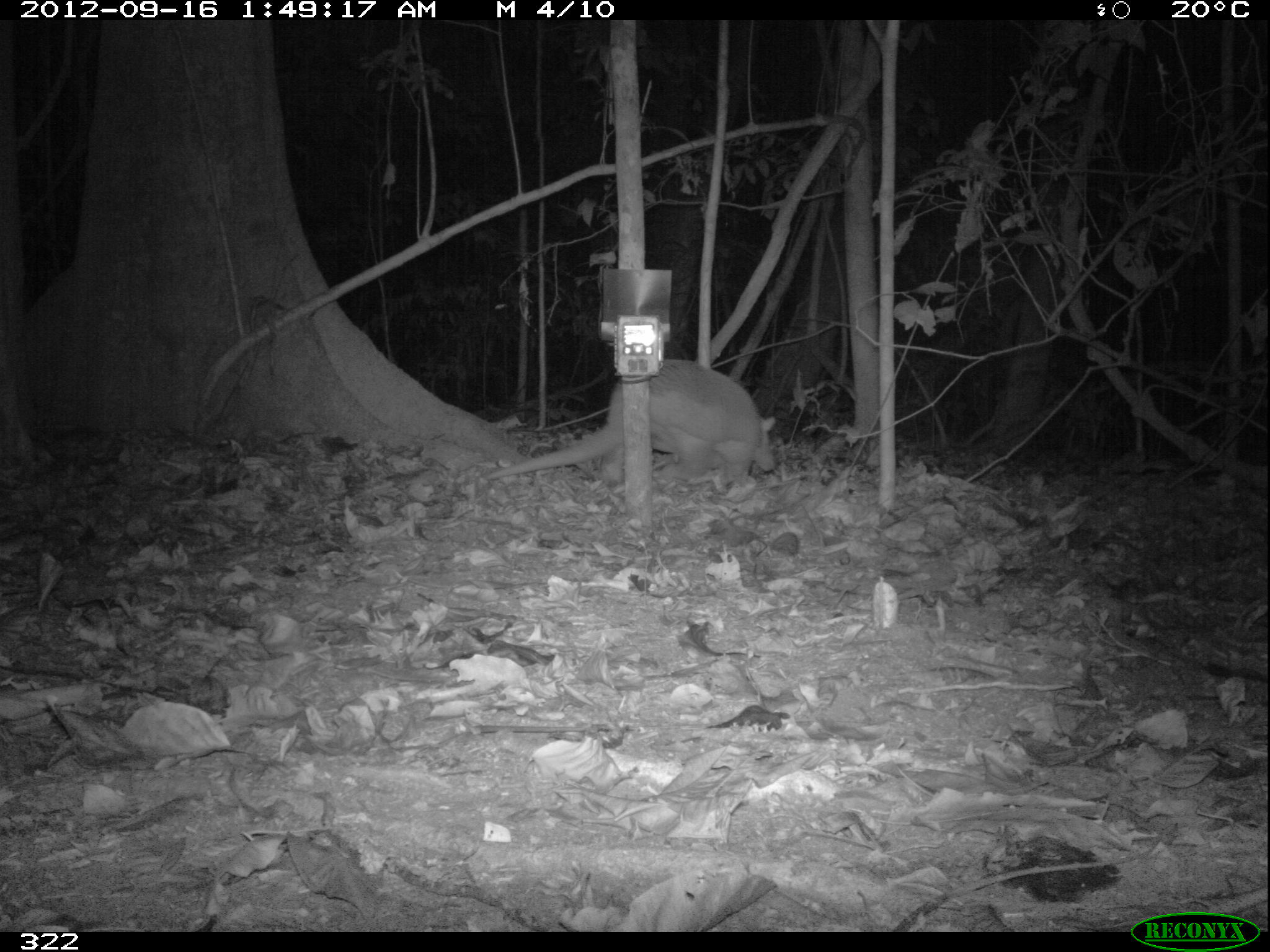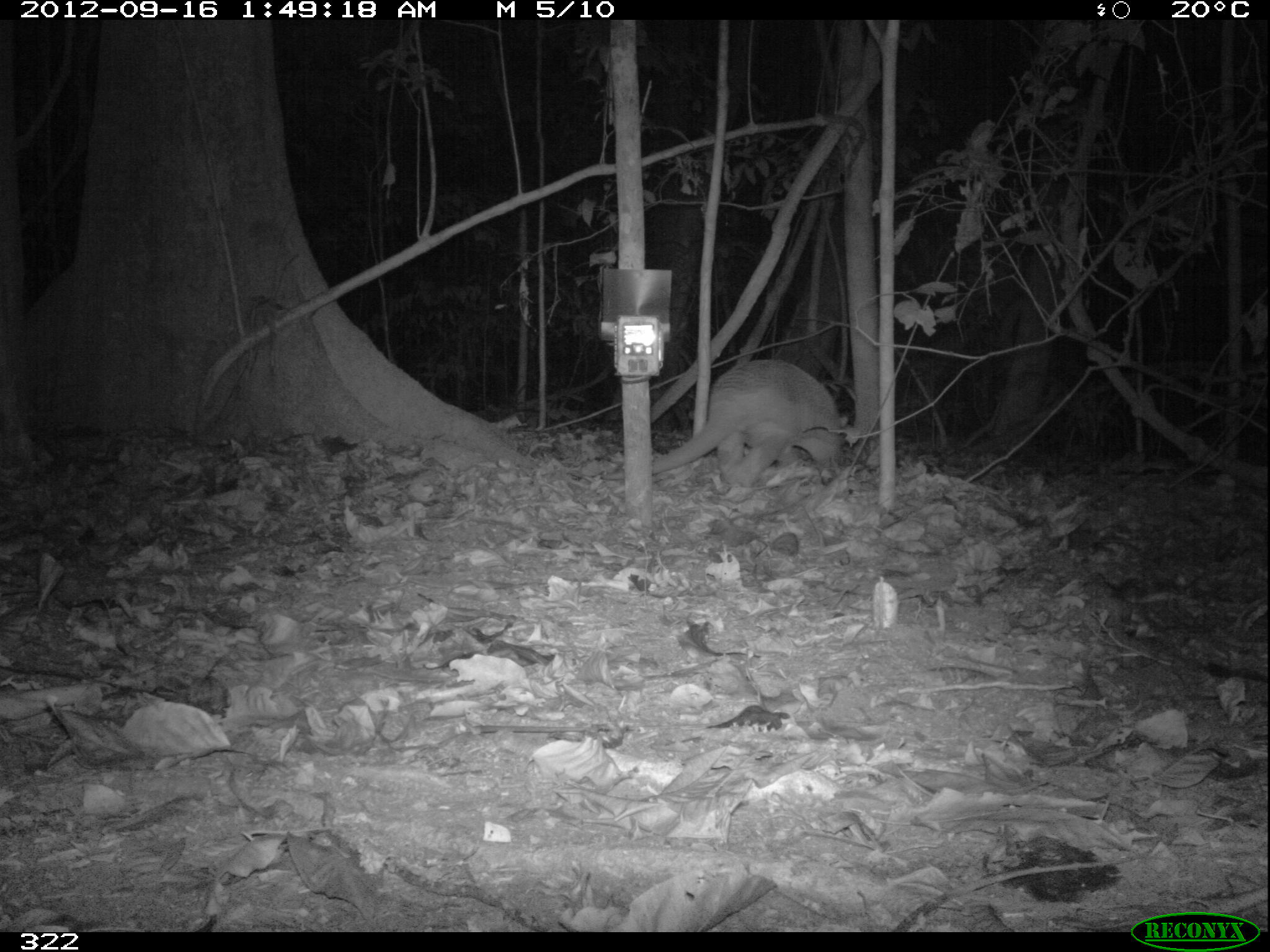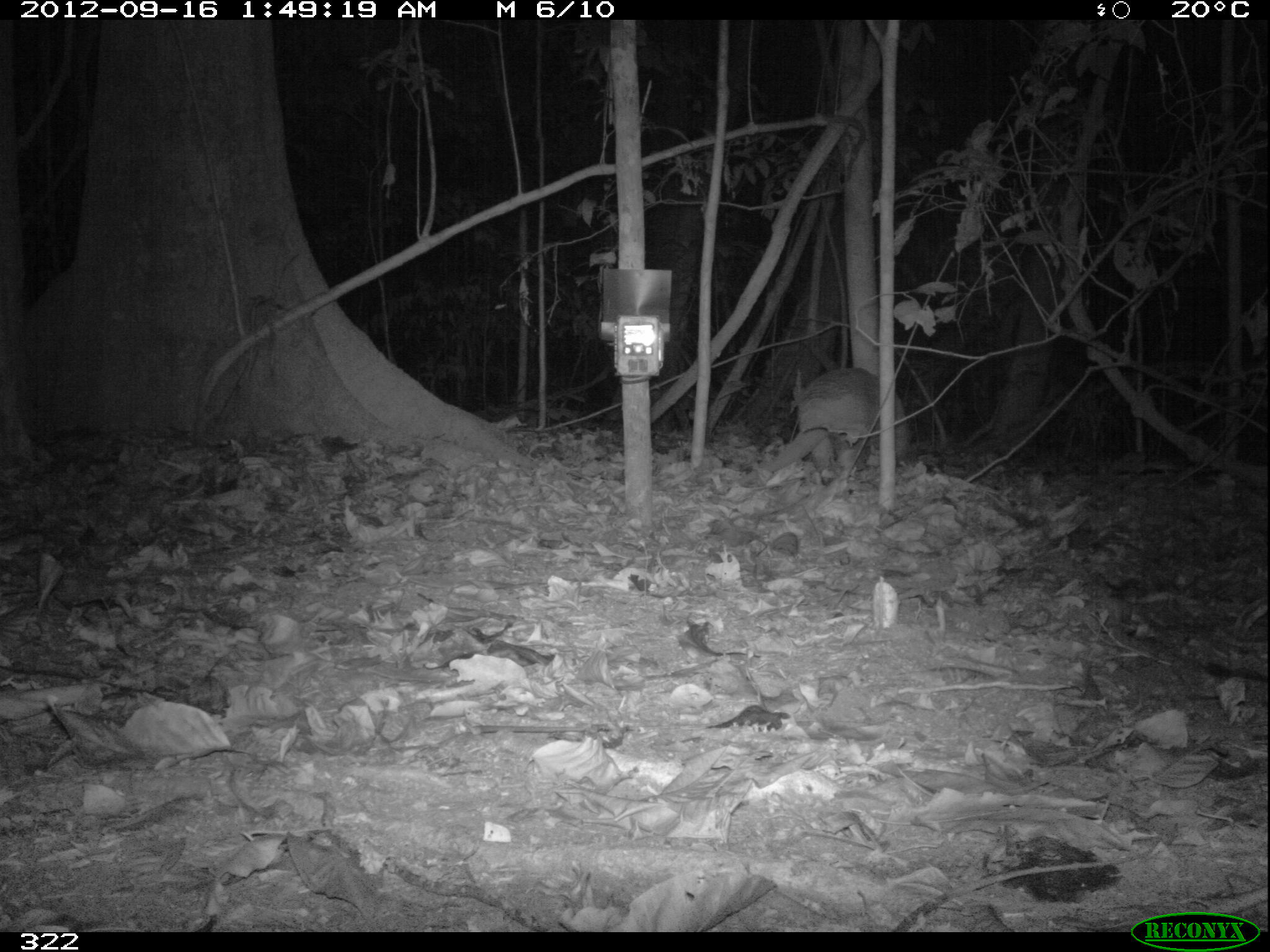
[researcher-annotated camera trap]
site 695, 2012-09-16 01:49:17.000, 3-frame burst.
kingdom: Animalia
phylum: Chordata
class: Mammalia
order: Cingulata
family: Dasypodidae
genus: Dasypus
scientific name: Dasypus novemcinctus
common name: nine-banded armadillo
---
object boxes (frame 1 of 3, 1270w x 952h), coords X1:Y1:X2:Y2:
dasypus novemcinctus: 488:359:775:485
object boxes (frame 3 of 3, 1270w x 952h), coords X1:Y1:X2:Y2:
dasypus novemcinctus: 738:367:908:485